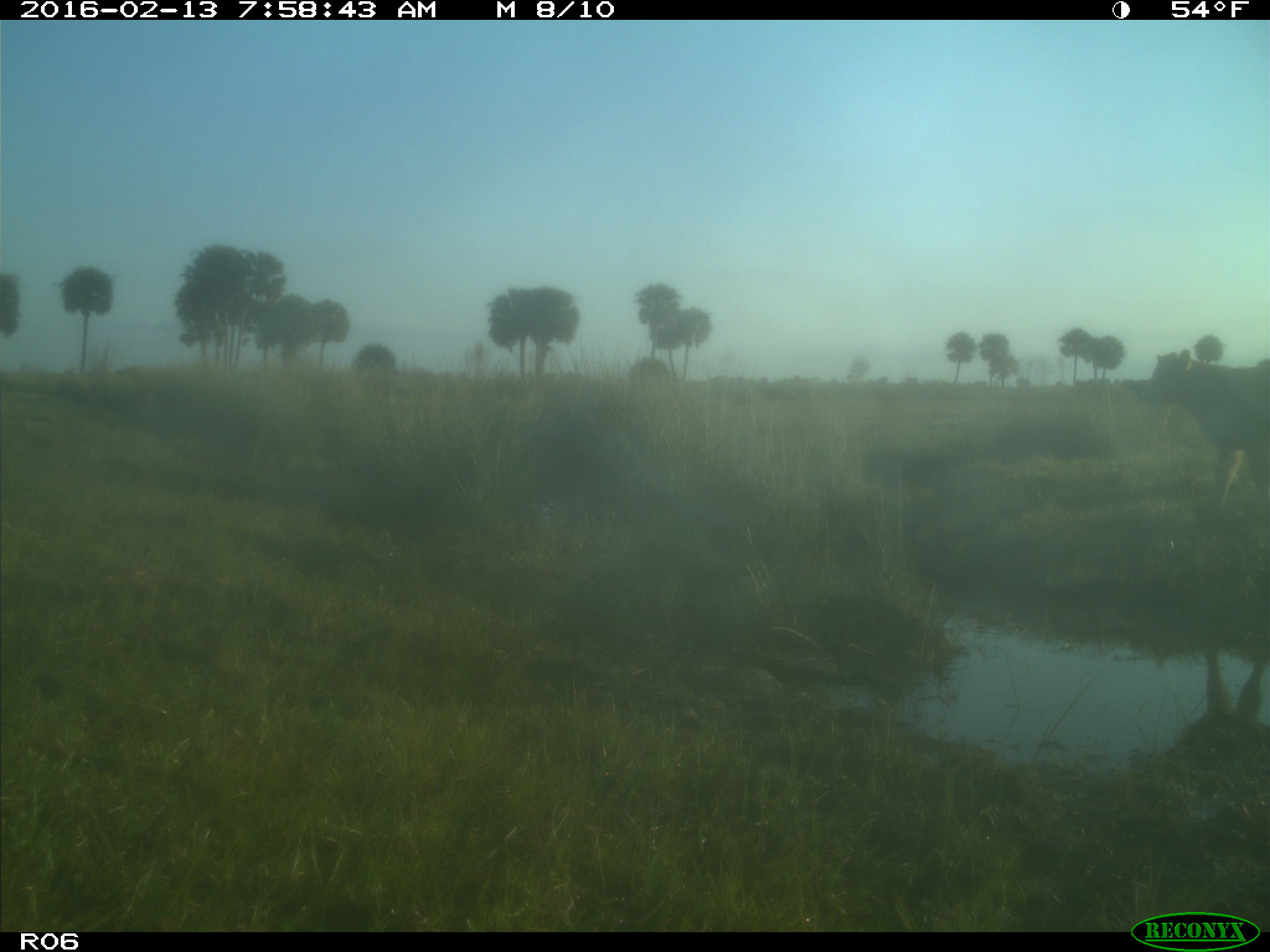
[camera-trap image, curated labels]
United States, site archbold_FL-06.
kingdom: Animalia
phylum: Chordata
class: Mammalia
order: Artiodactyla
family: Bovidae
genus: Bos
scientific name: Bos taurus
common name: domestic cow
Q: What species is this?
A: Bos taurus (domestic cow).